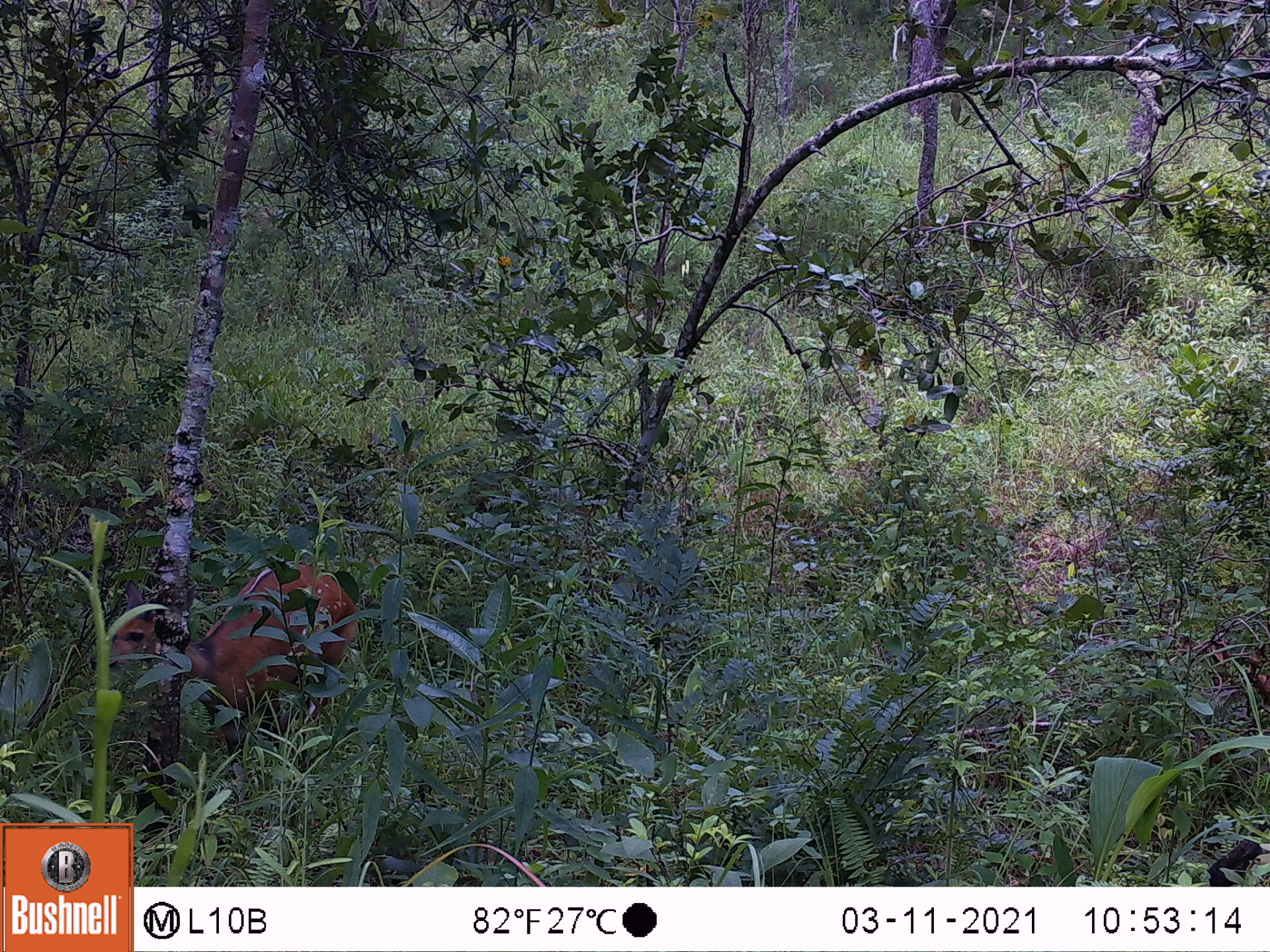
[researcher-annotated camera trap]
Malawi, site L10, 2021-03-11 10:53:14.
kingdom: Animalia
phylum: Chordata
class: Mammalia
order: Artiodactyla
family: Bovidae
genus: Tragelaphus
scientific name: Tragelaphus sylvaticus sylvaticus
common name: cape bushbuck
Cape bushbuck (Tragelaphus sylvaticus sylvaticus), count 1.